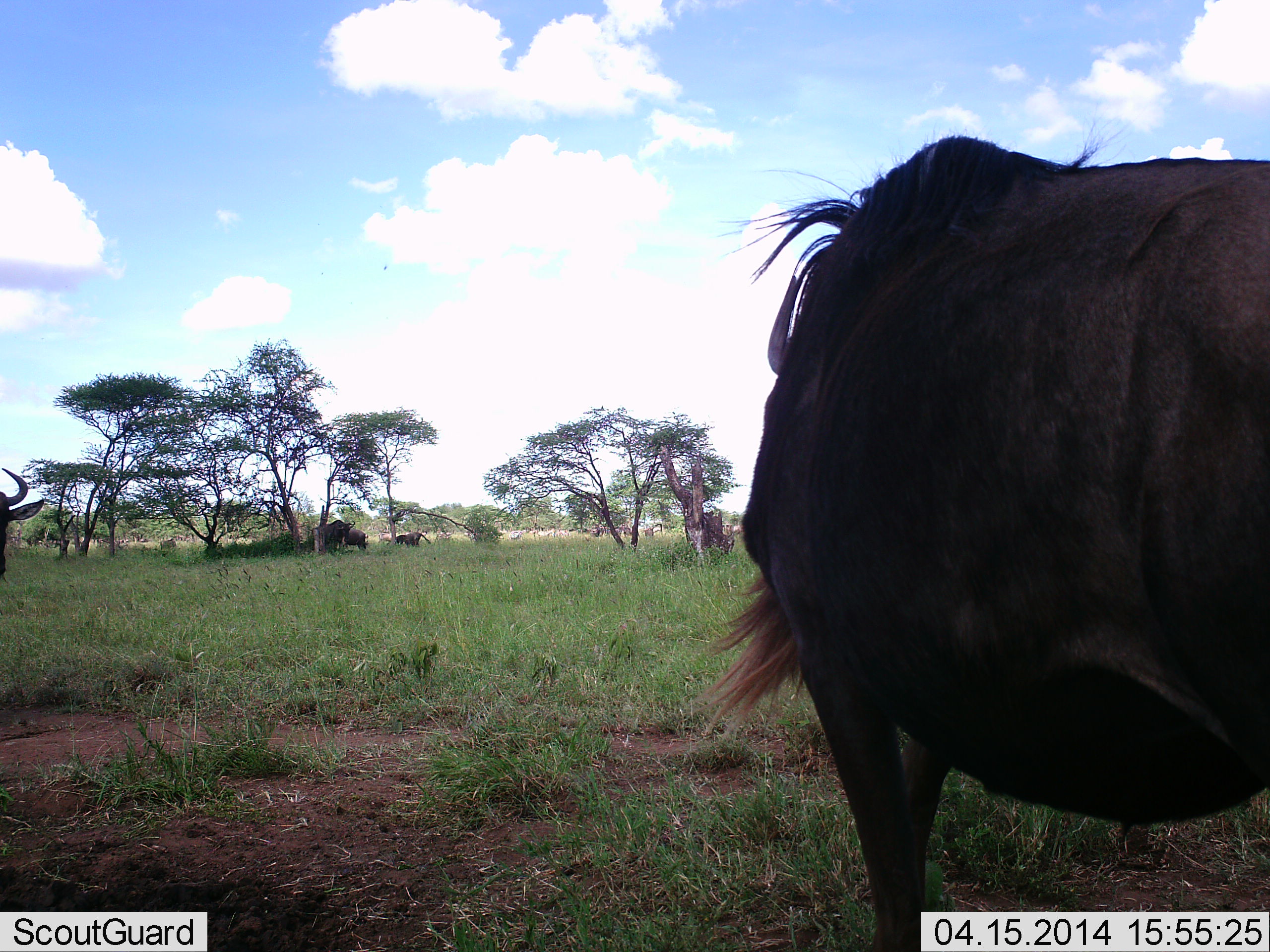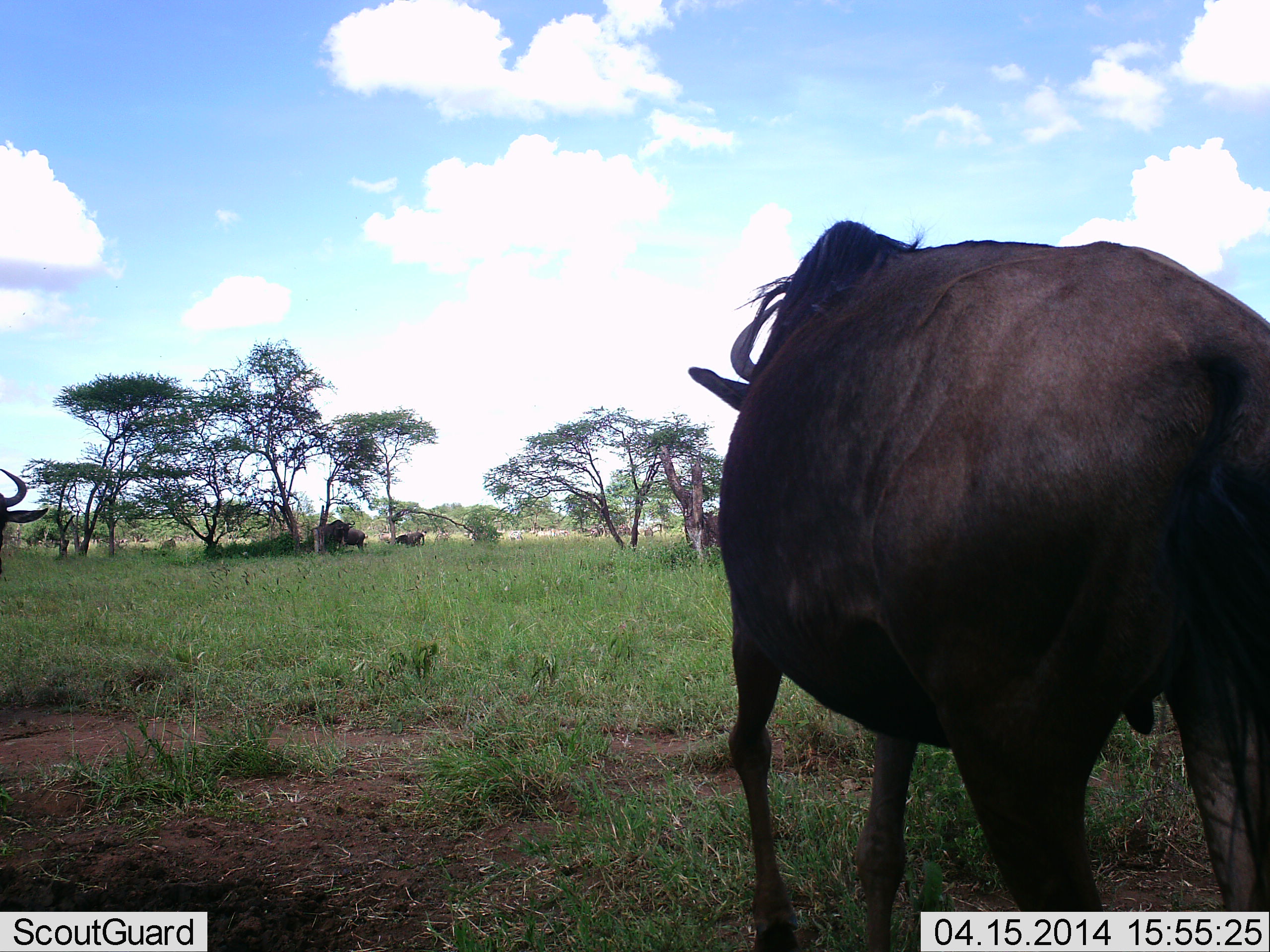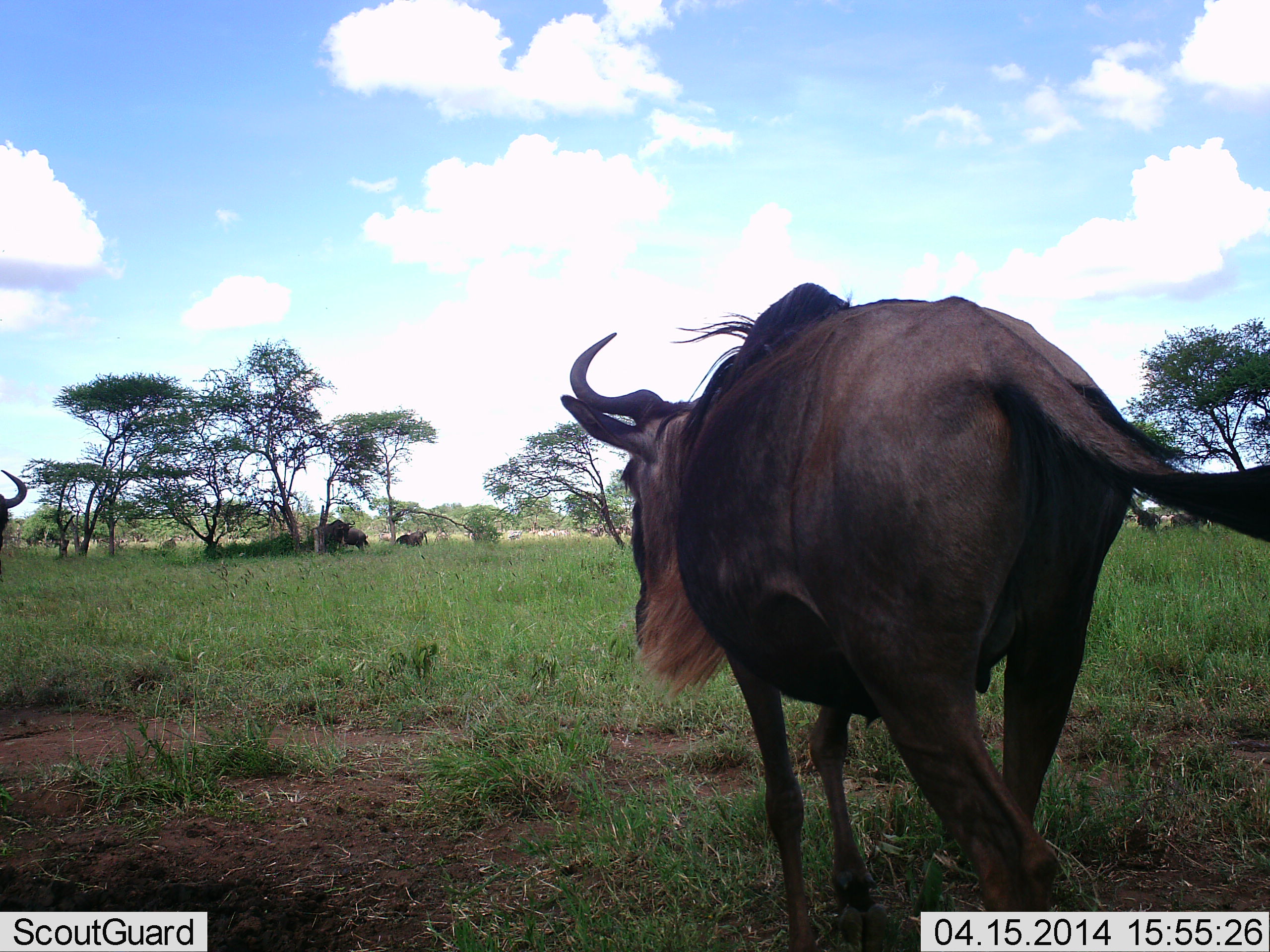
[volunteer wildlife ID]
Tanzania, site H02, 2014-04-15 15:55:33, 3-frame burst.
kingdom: Animalia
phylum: Chordata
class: Mammalia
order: Artiodactyla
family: Bovidae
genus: Connochaetes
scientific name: Connochaetes taurinus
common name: blue wildebeest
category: wildebeest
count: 3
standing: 50%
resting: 0%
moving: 70%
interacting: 0%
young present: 0%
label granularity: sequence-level